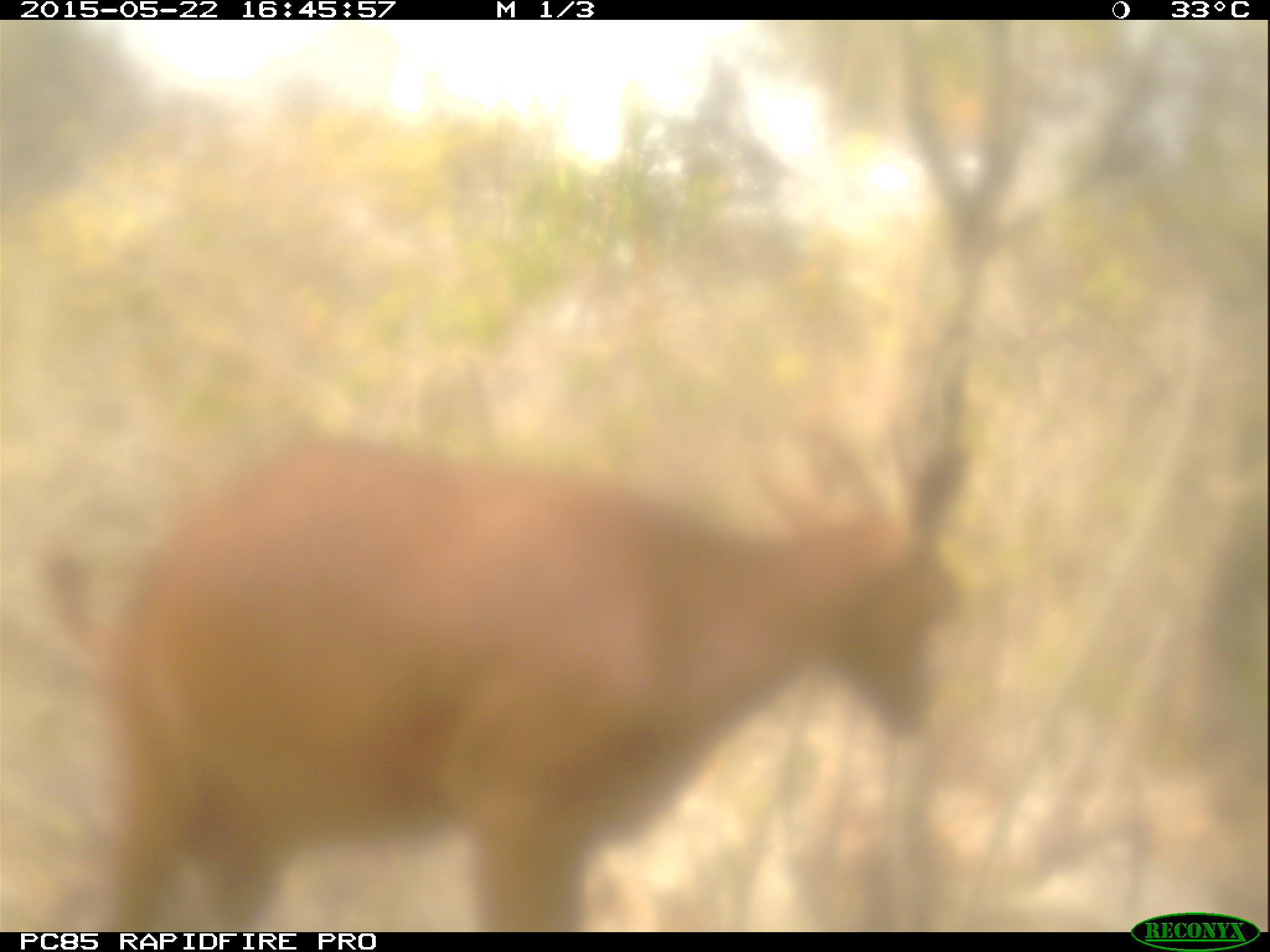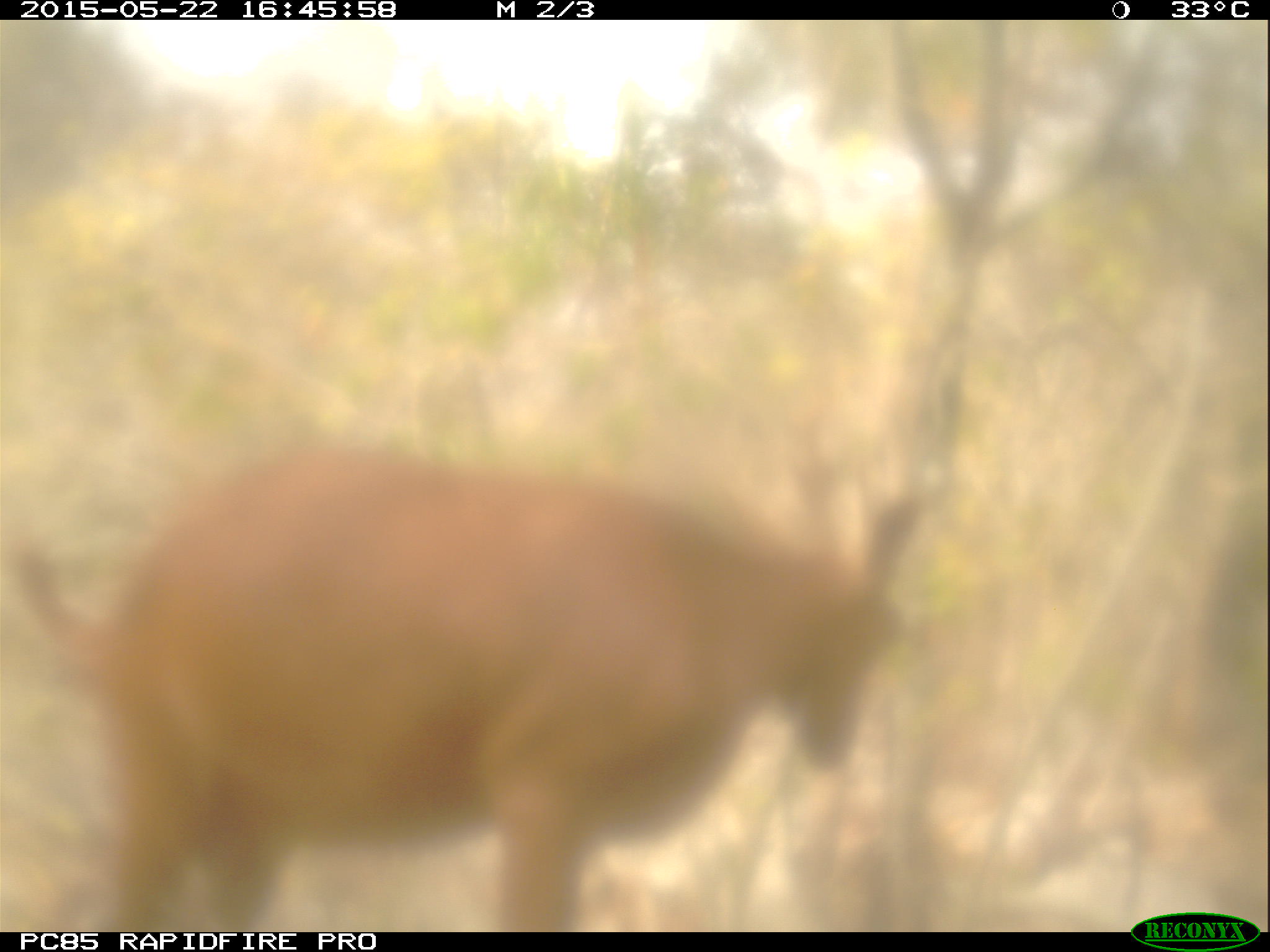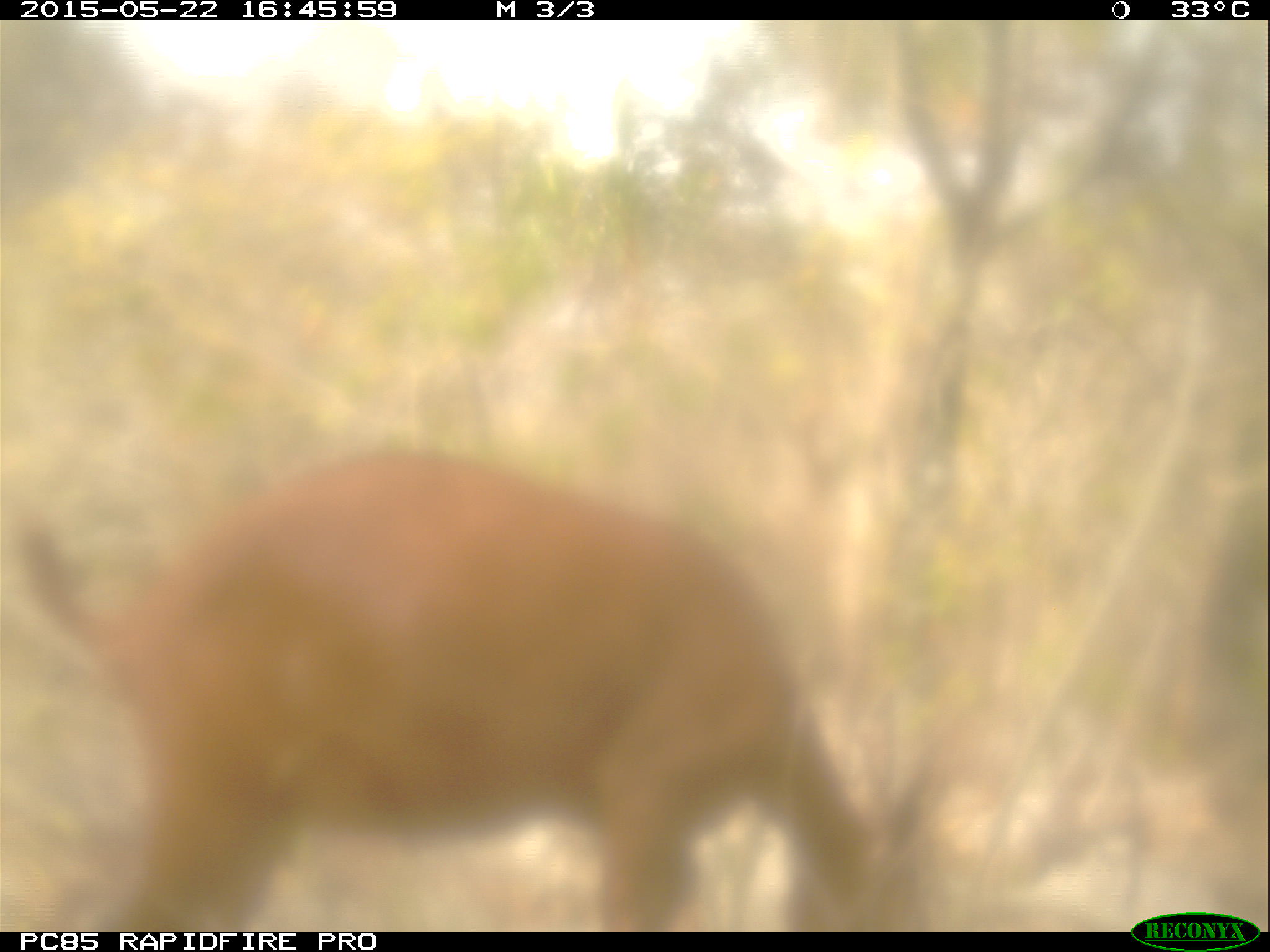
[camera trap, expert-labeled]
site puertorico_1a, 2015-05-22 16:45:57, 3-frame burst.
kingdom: Animalia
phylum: Chordata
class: Mammalia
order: Artiodactyla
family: Bovidae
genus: Capra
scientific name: Capra hircus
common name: goat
Goat (Capra hircus).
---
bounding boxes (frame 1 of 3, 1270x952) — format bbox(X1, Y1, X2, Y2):
goat: bbox(42, 355, 980, 931)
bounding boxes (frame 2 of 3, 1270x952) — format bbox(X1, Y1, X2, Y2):
goat: bbox(0, 397, 934, 927)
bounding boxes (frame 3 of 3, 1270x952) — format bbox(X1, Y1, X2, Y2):
goat: bbox(0, 400, 959, 933)